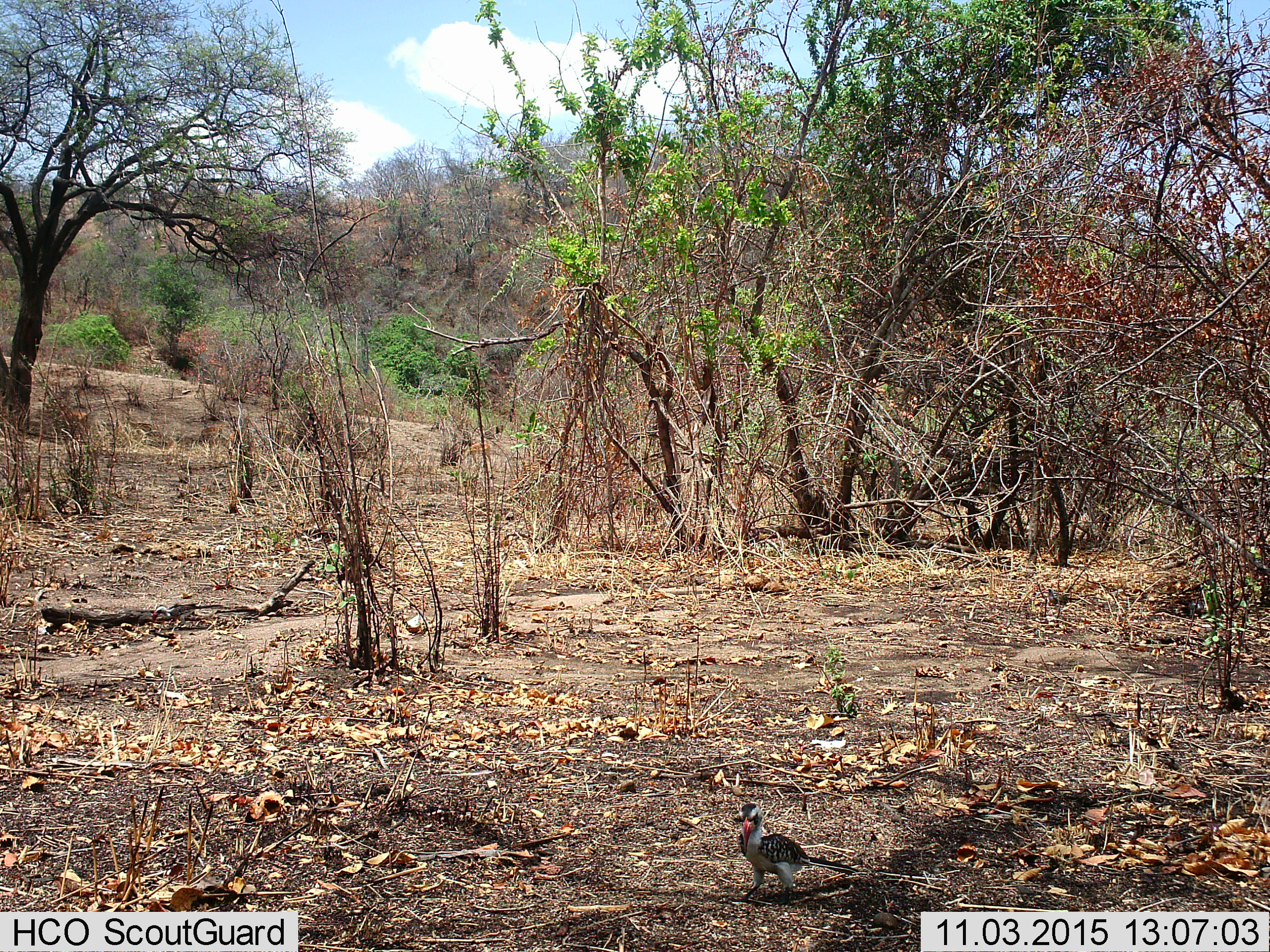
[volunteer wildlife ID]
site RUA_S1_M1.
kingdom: Animalia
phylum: Chordata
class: Aves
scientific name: Aves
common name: bird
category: birdother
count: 1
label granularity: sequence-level